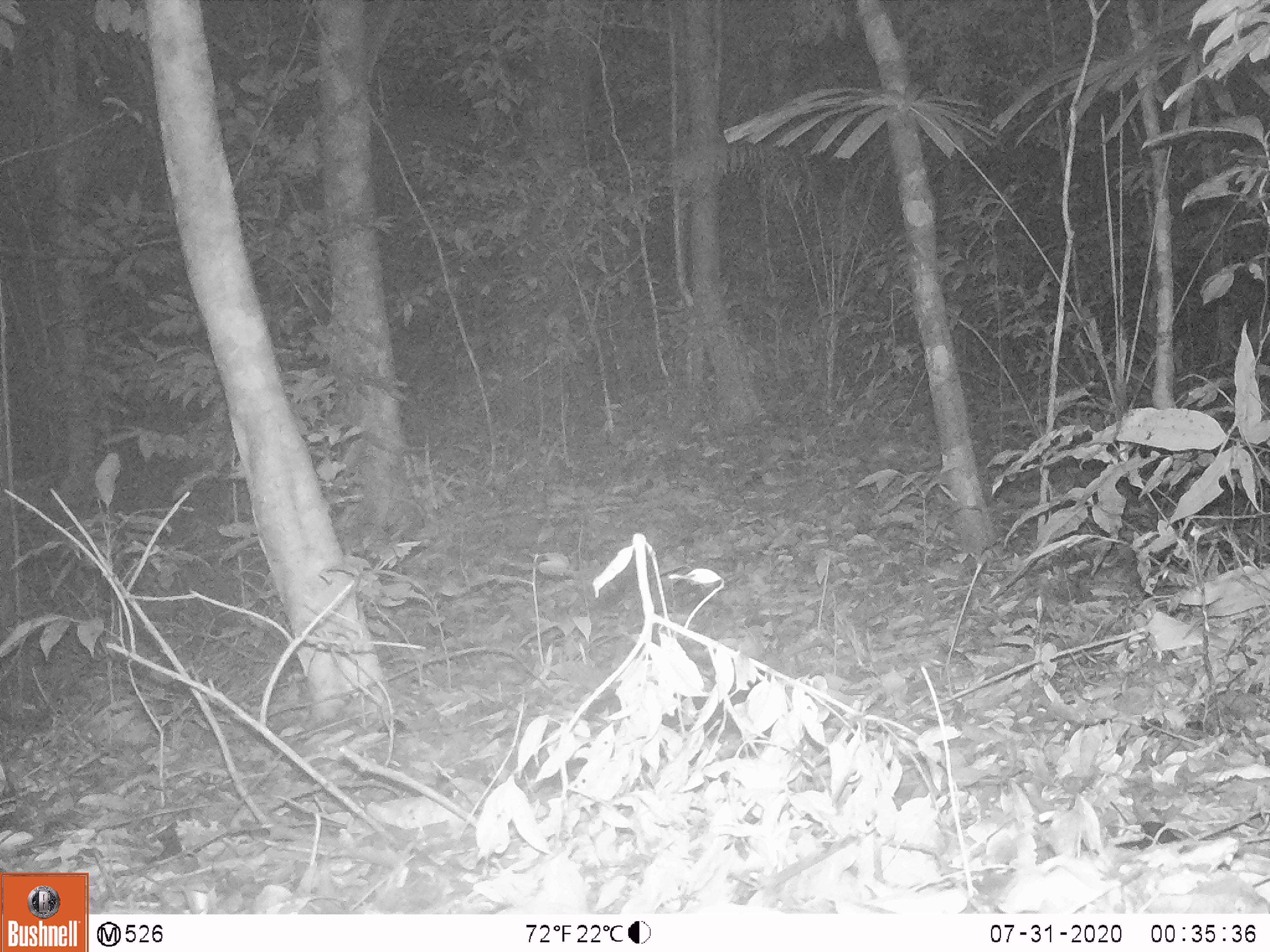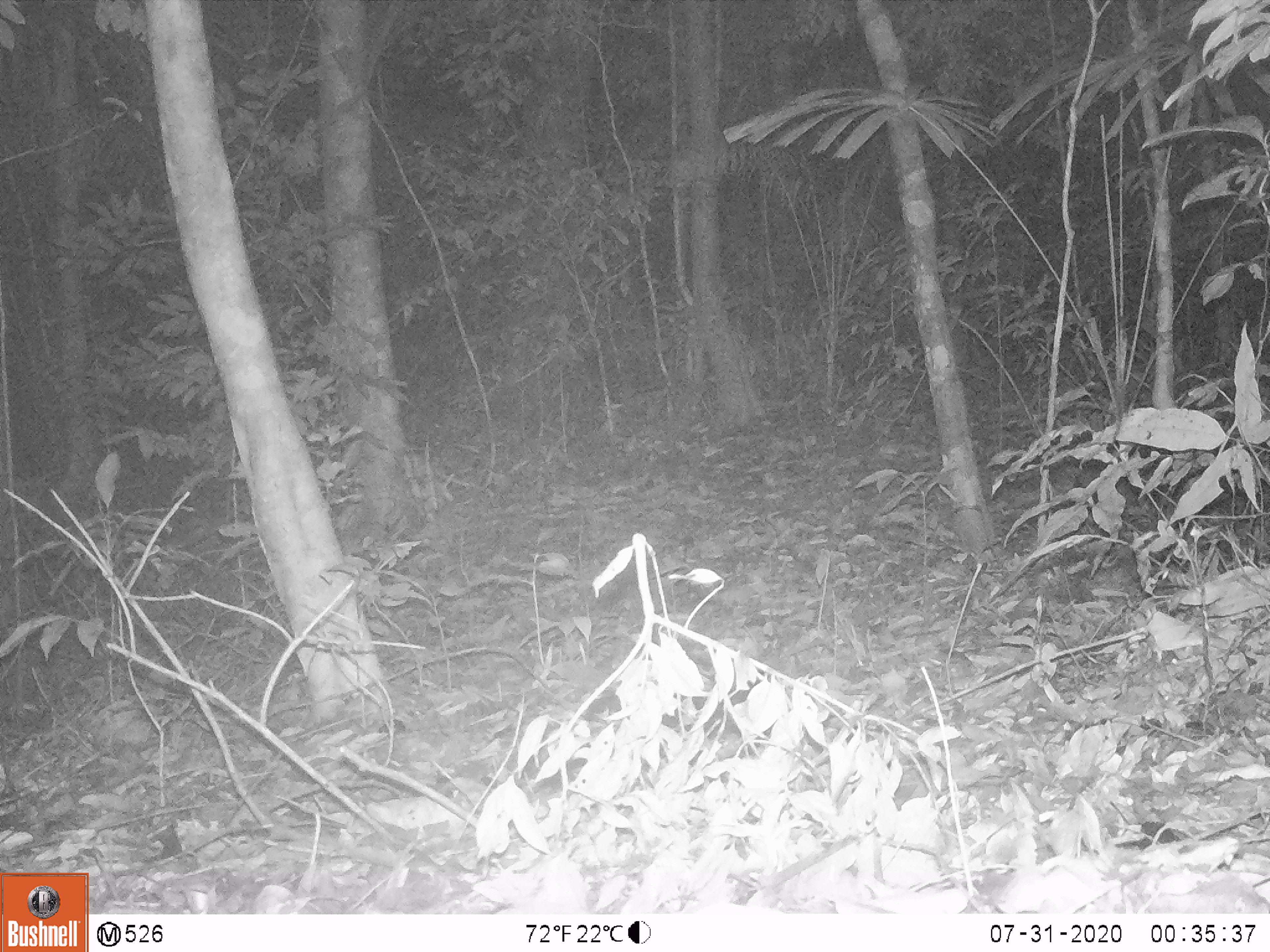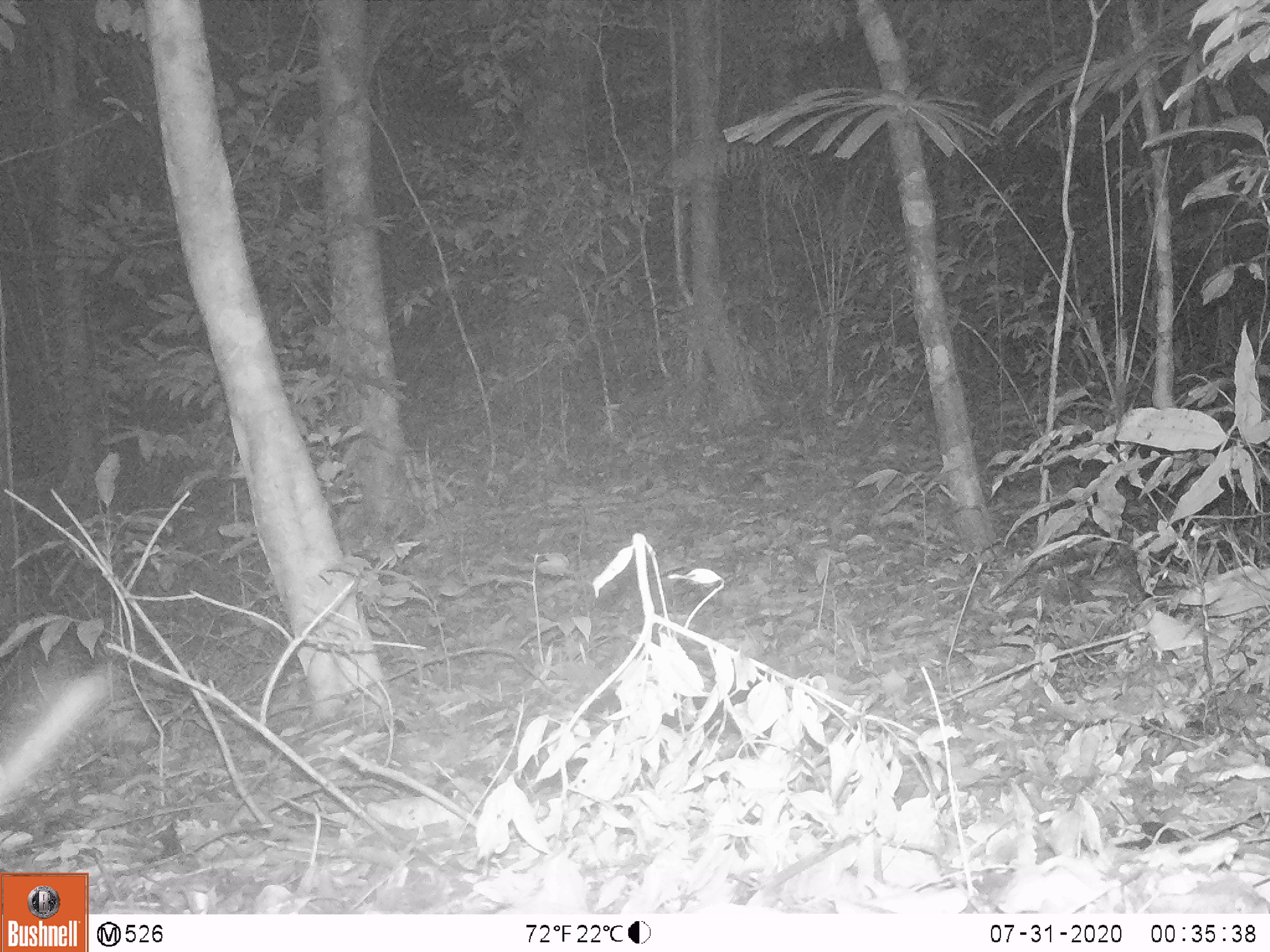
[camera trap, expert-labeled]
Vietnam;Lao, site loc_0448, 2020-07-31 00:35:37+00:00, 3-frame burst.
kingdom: Animalia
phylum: Chordata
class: Mammalia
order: Artiodactyla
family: Cervidae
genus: Muntiacus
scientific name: Muntiacus vuquangensis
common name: large-antlered muntjac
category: large antlered muntjac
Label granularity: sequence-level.